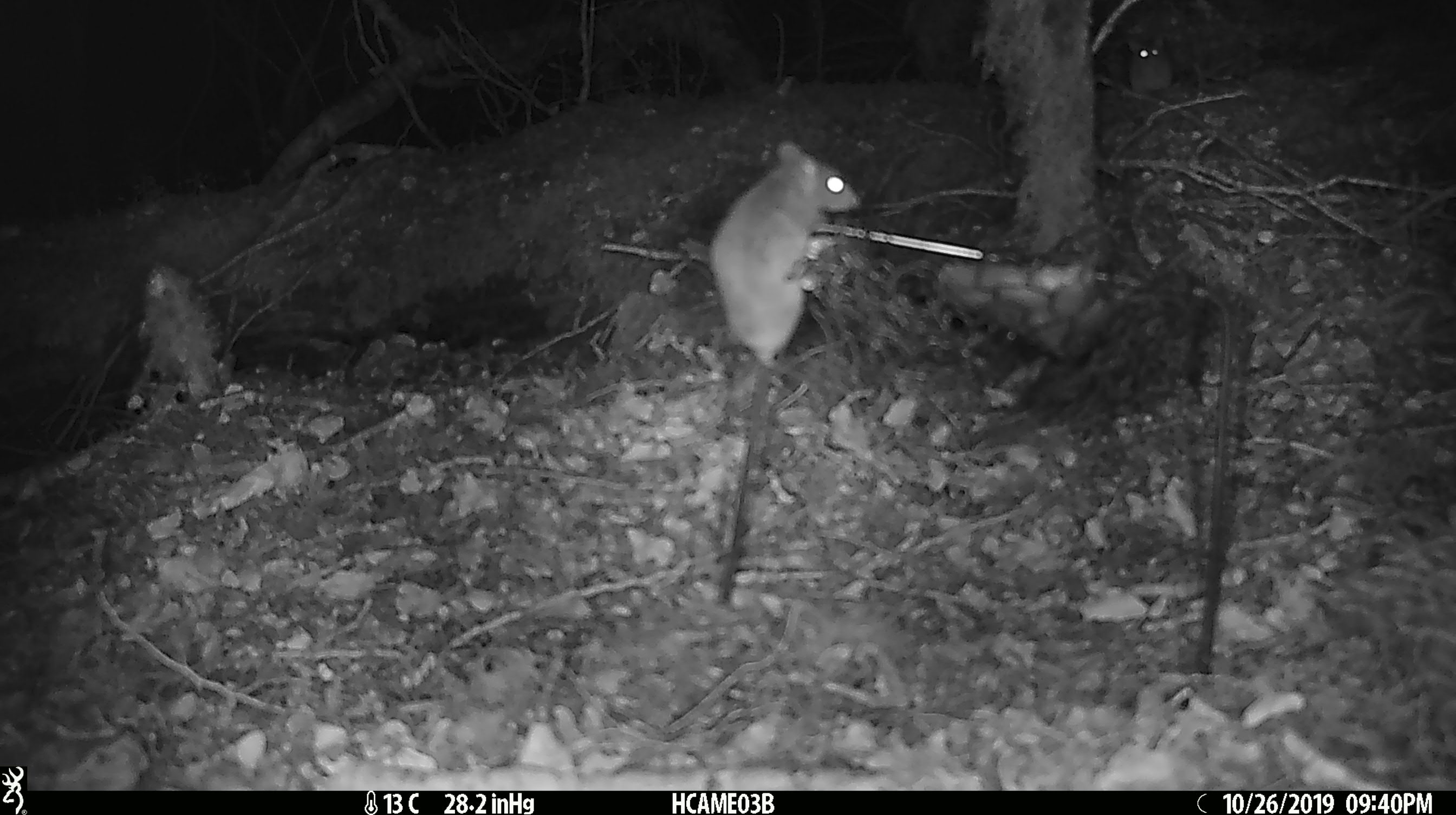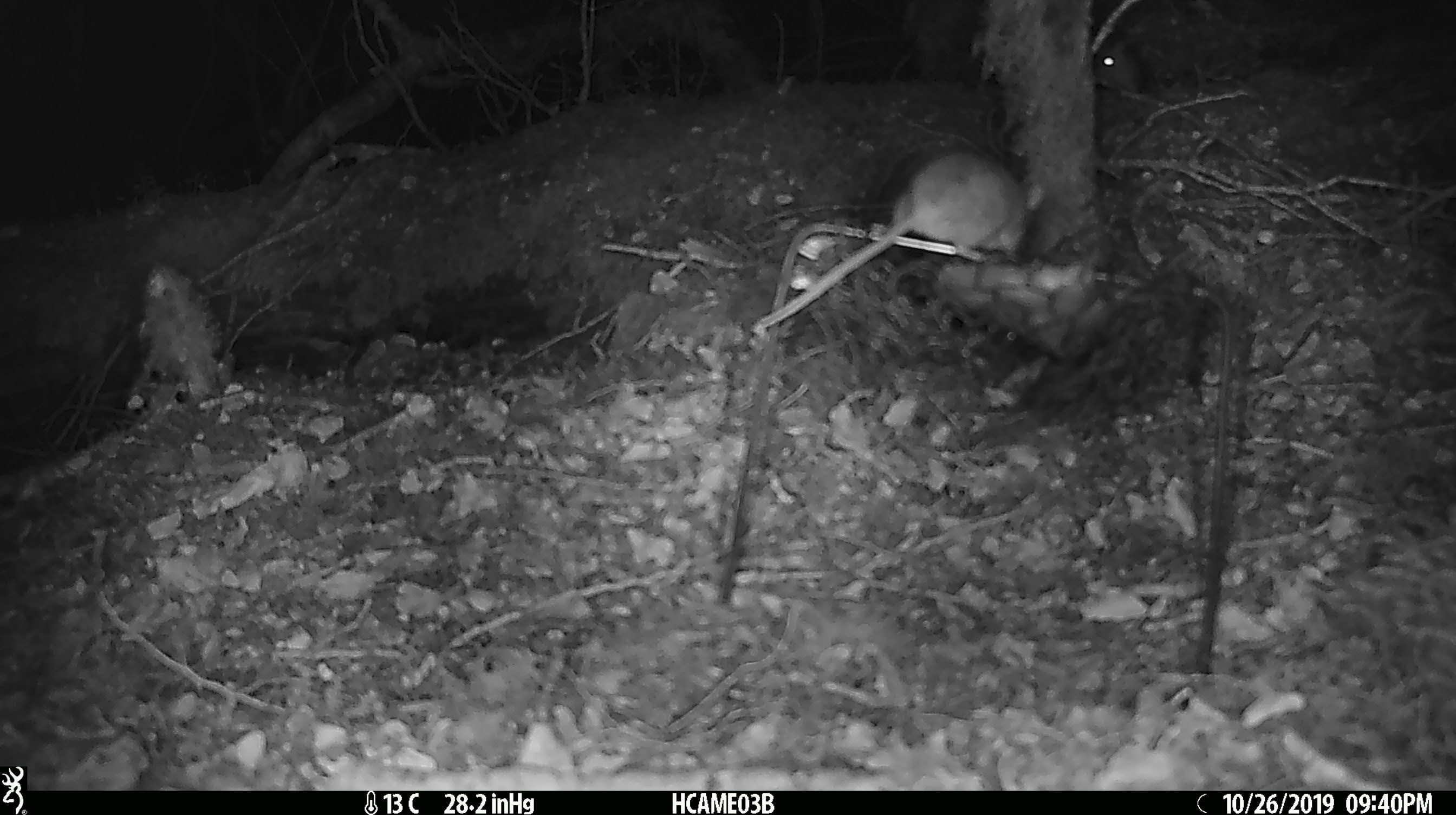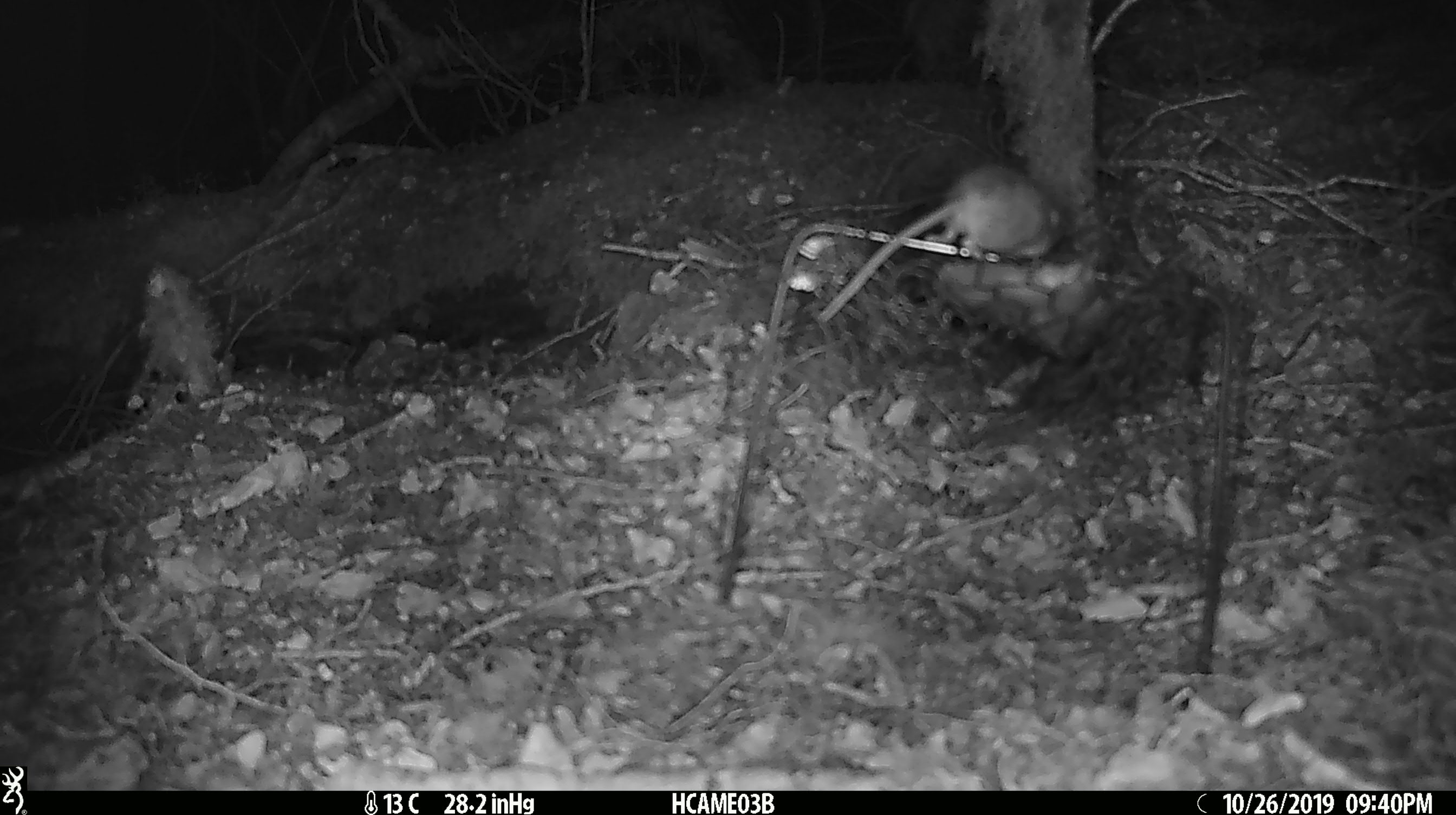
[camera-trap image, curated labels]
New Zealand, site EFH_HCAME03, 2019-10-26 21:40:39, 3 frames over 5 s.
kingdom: Animalia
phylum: Chordata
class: Mammalia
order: Rodentia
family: Muridae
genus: Mus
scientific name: Mus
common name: mouse